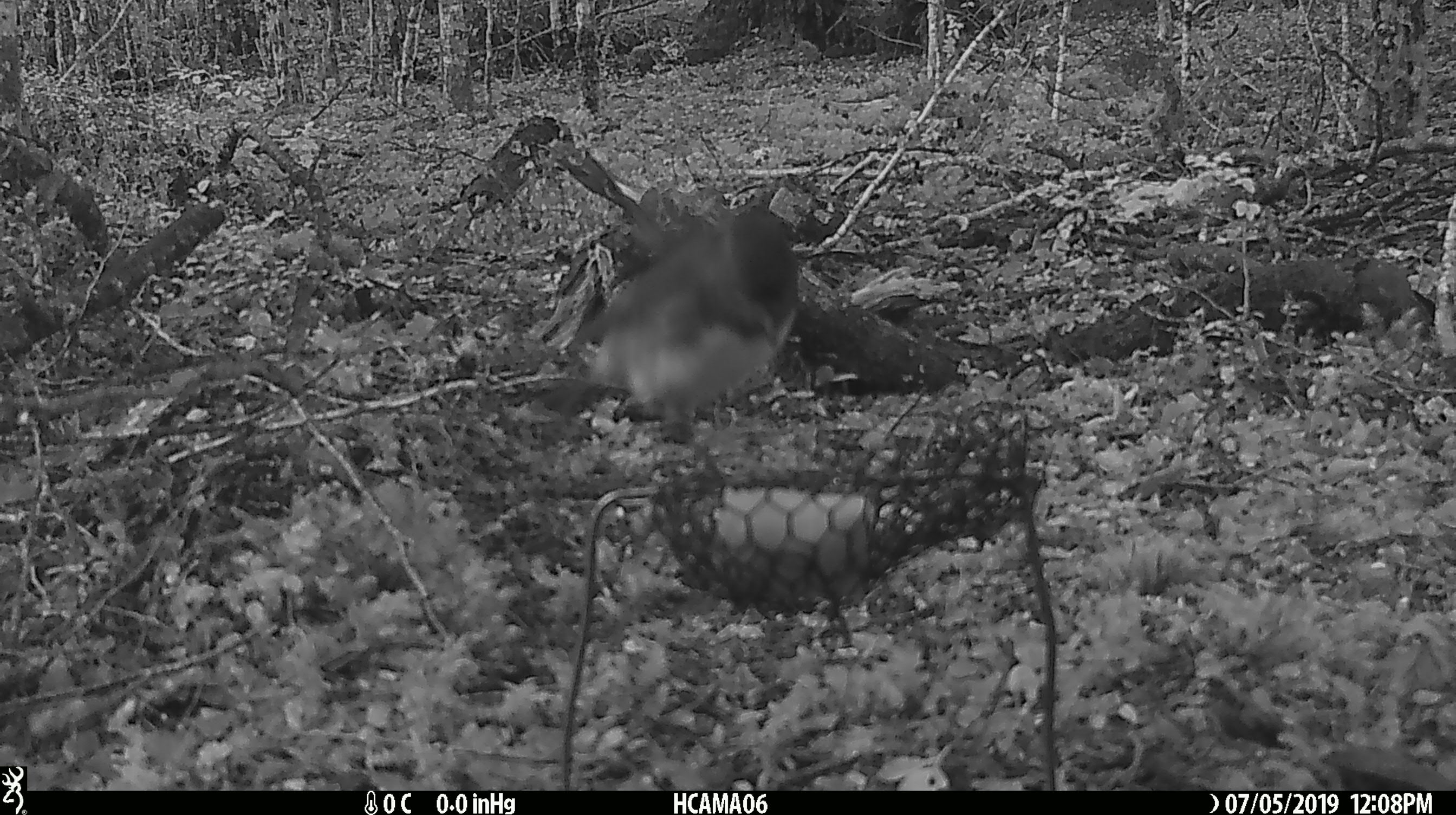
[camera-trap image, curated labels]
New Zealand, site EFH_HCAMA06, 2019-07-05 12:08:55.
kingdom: Animalia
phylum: Chordata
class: Aves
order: Passeriformes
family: Petroicidae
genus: Petroica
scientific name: Petroica australis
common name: new zealand robin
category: robin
Robin (new zealand robin) (Petroica australis).